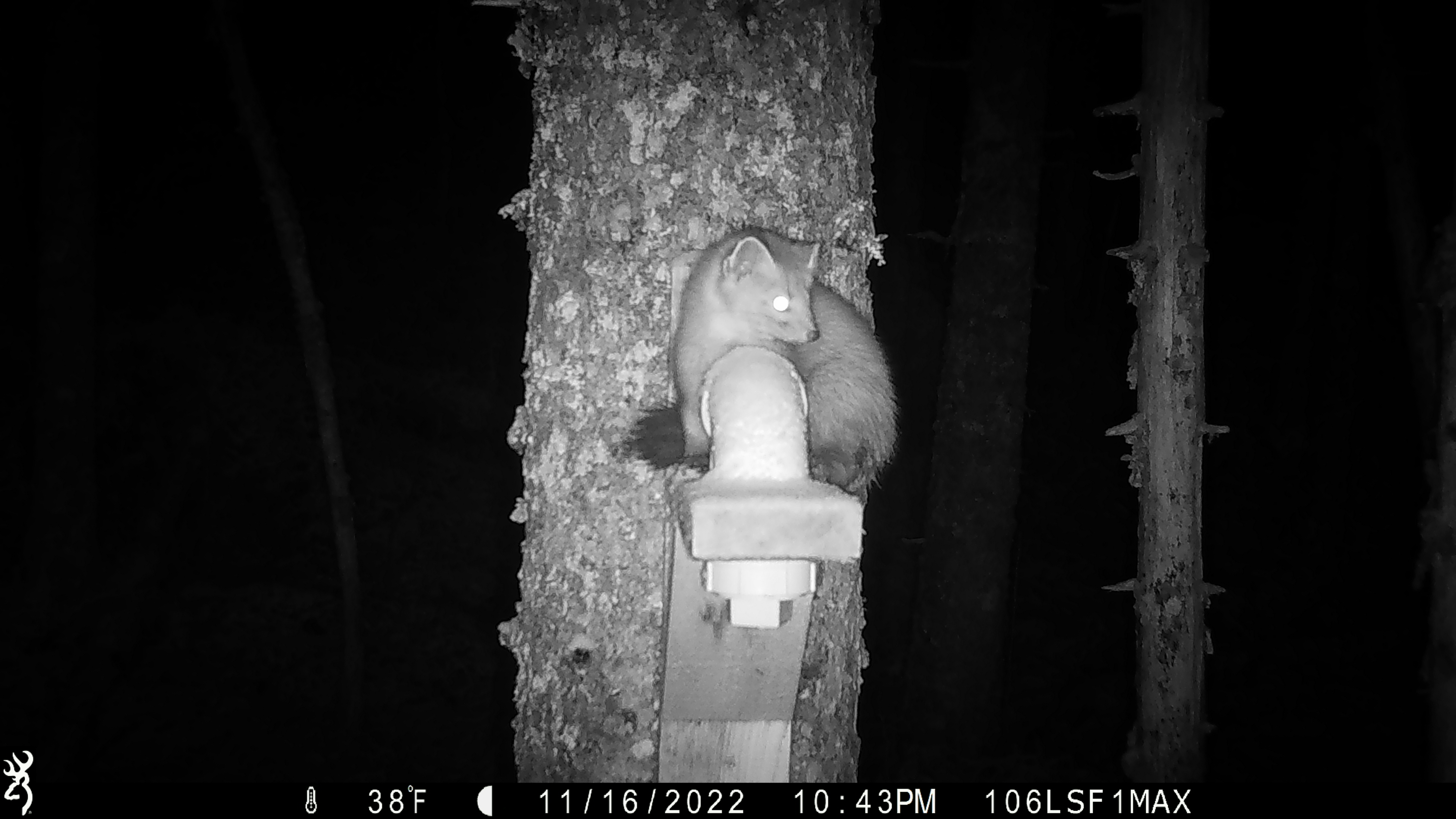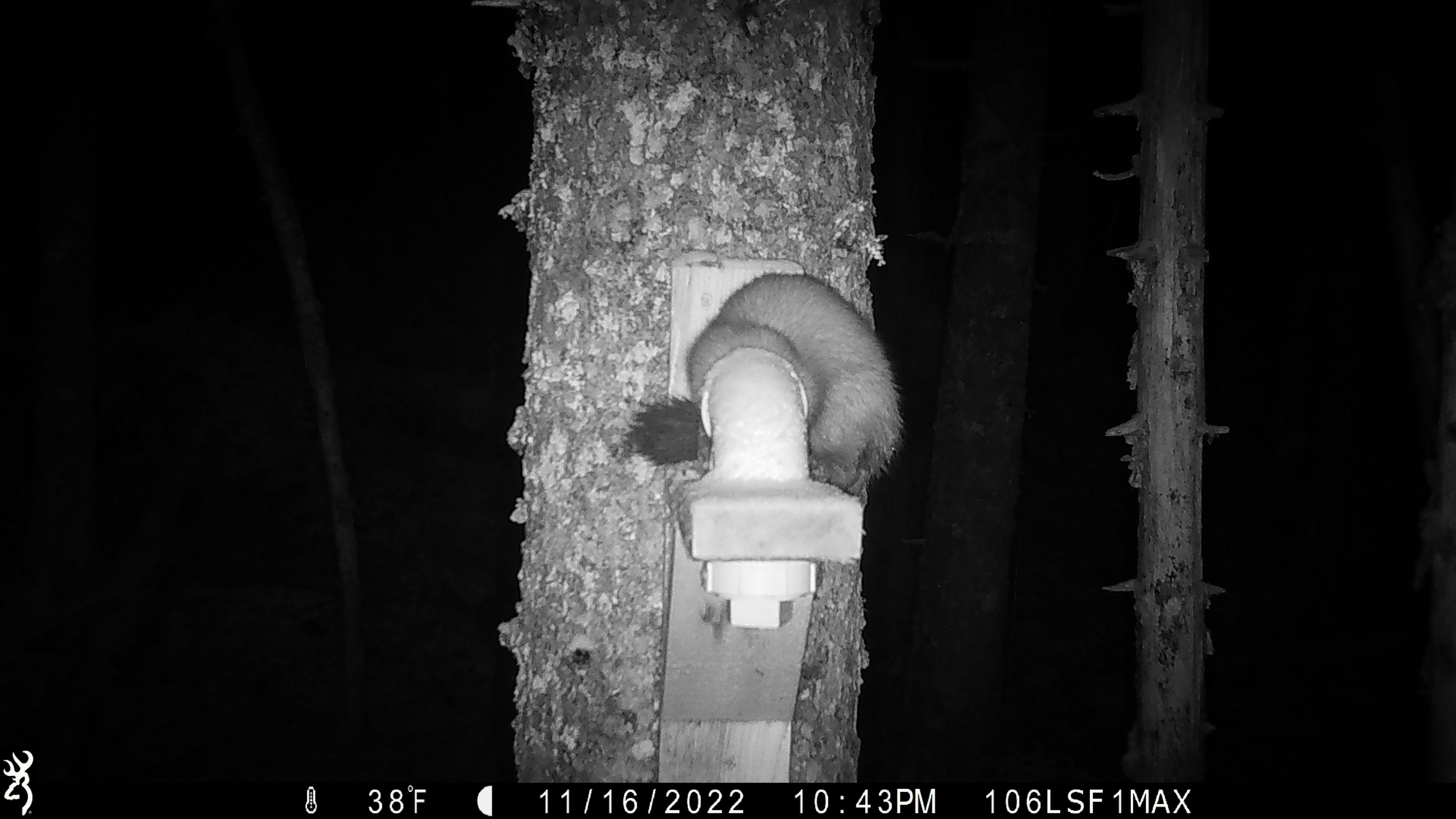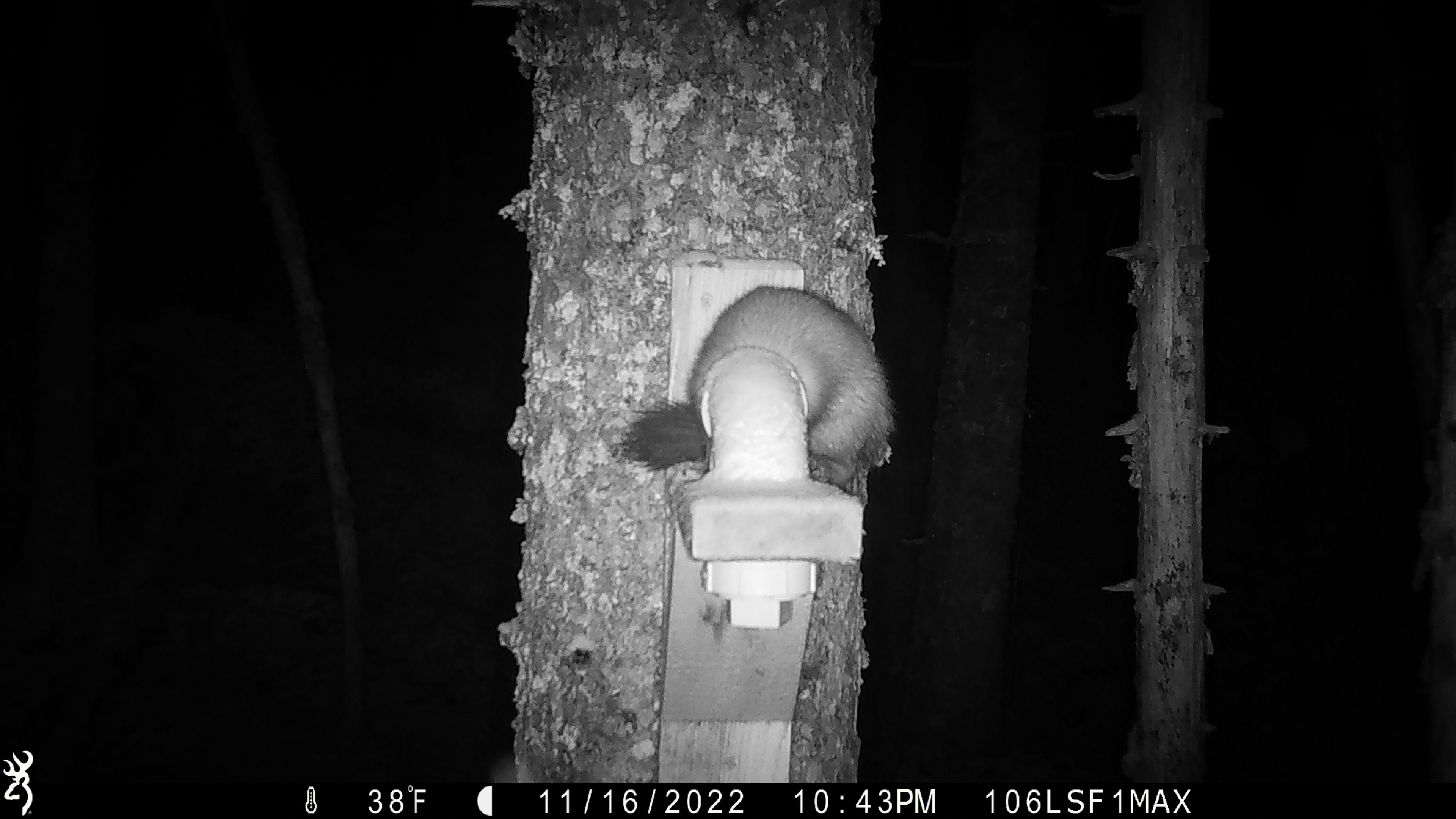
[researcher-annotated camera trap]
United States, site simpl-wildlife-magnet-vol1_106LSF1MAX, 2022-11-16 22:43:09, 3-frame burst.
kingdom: Animalia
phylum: Chordata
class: Mammalia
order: Carnivora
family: Mustelidae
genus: Martes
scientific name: Martes americana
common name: american marten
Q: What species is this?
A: American marten (Martes americana).